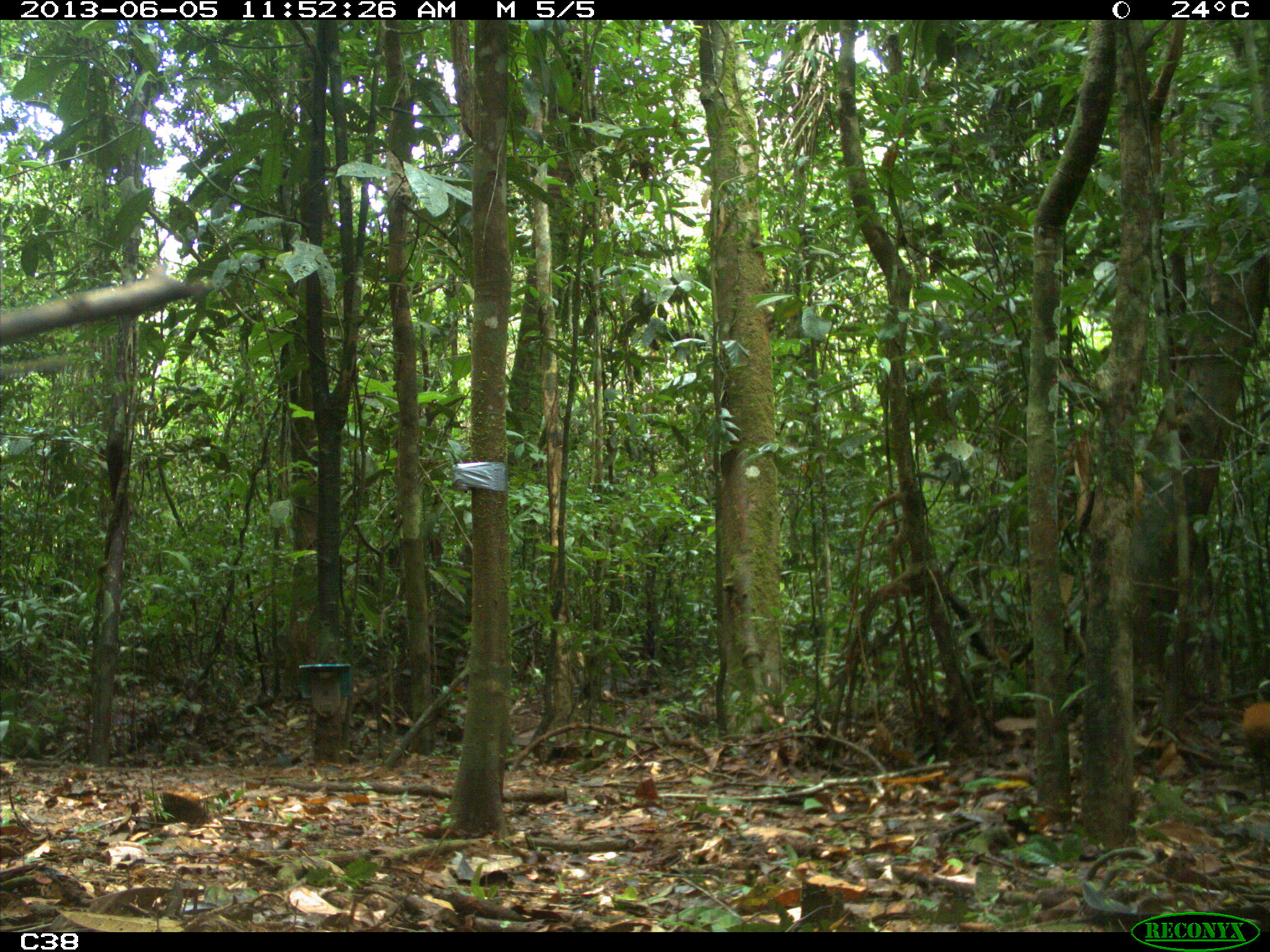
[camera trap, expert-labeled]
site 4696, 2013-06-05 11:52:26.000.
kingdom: Animalia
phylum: Chordata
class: Mammalia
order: Rodentia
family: Dasyproctidae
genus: Dasyprocta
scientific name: Dasyprocta leporina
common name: red-rumped agouti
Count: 1.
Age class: adult.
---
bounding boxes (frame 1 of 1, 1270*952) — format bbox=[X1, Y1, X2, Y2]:
dasyprocta leporina: bbox=[1240, 678, 1270, 801]